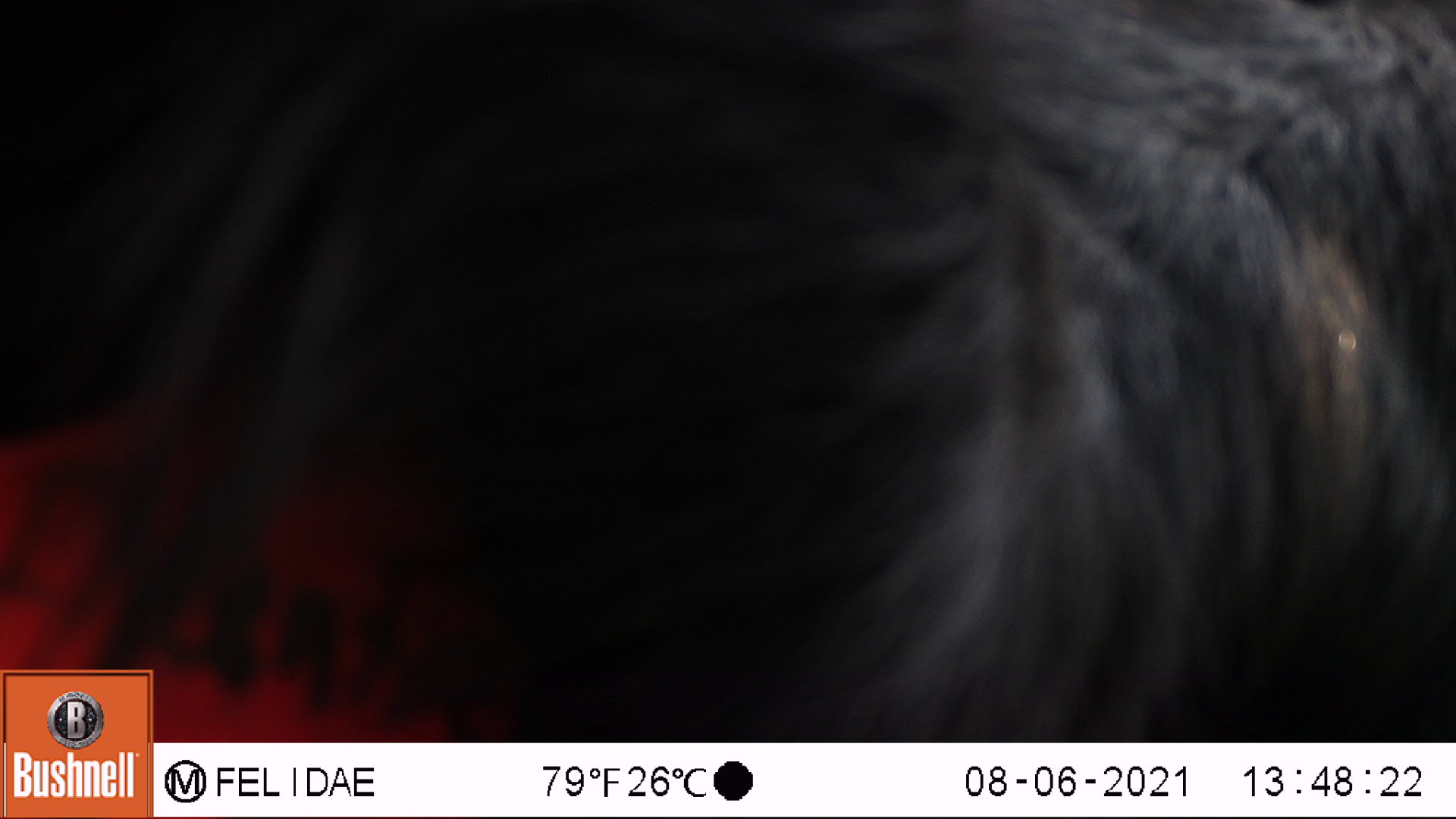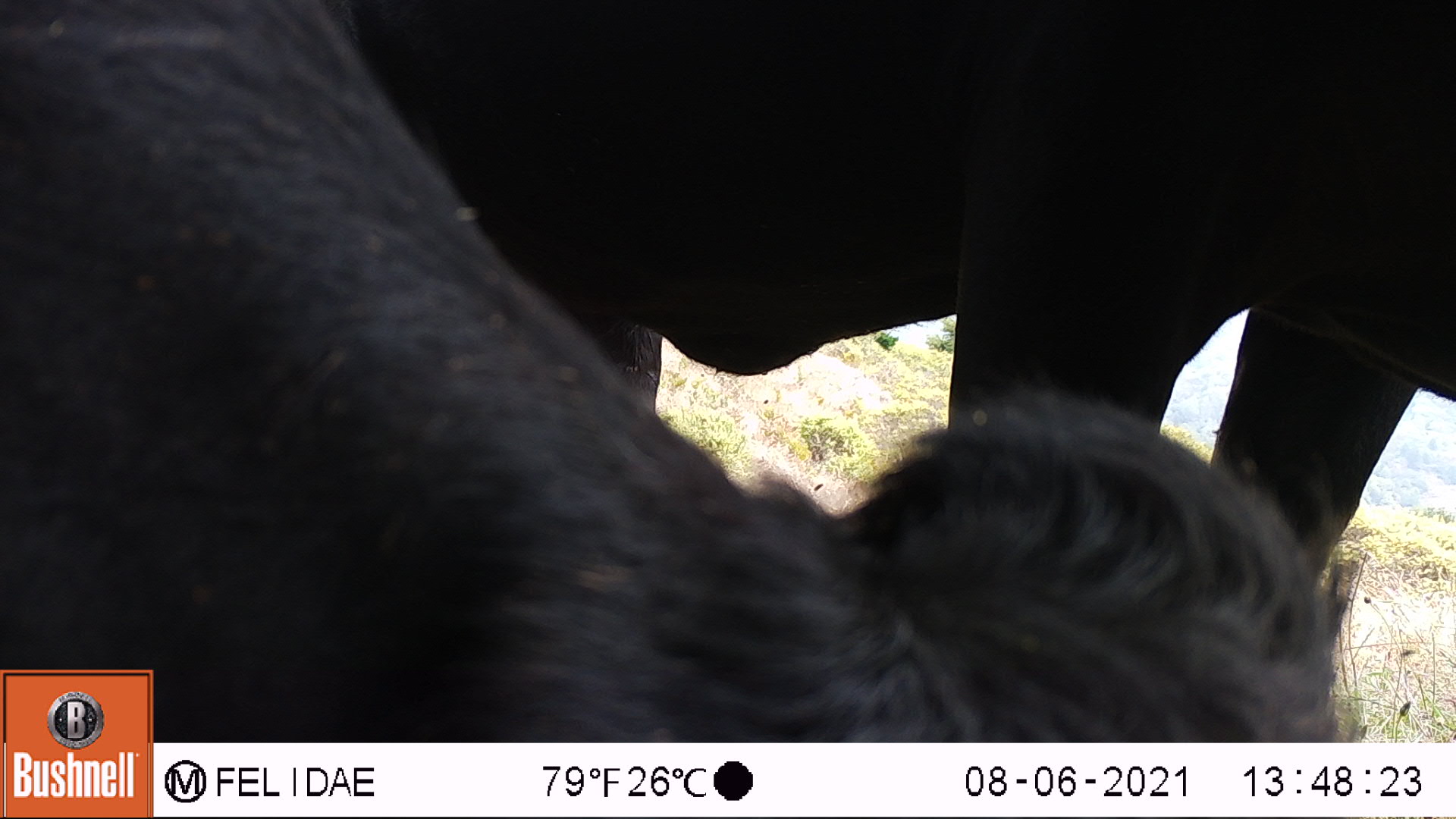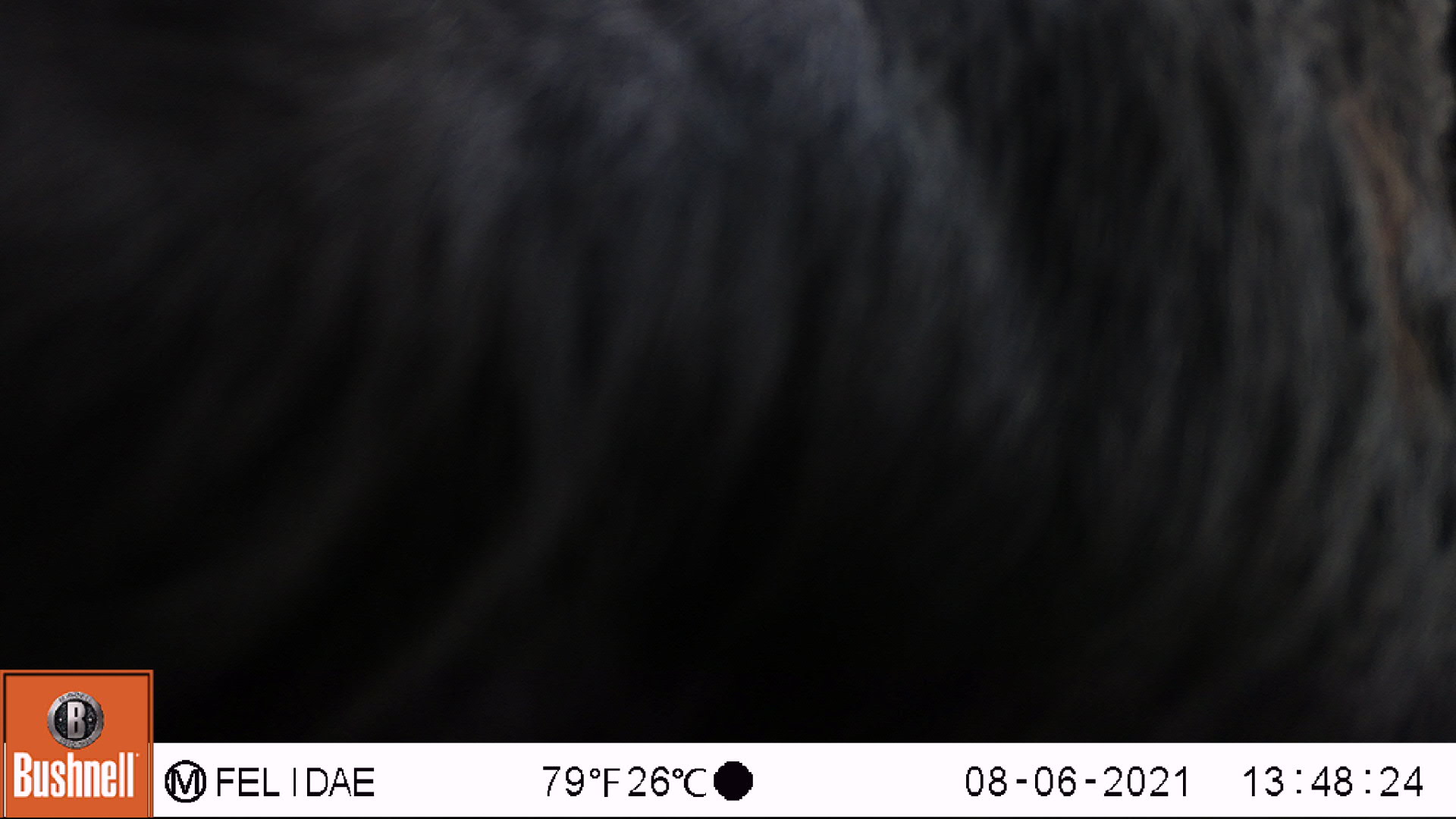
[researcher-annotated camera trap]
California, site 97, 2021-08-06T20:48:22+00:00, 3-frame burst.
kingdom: Animalia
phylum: Chordata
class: Mammalia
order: Artiodactyla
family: Bovidae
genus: Bos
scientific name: Bos taurus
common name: domestic cattle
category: cattle